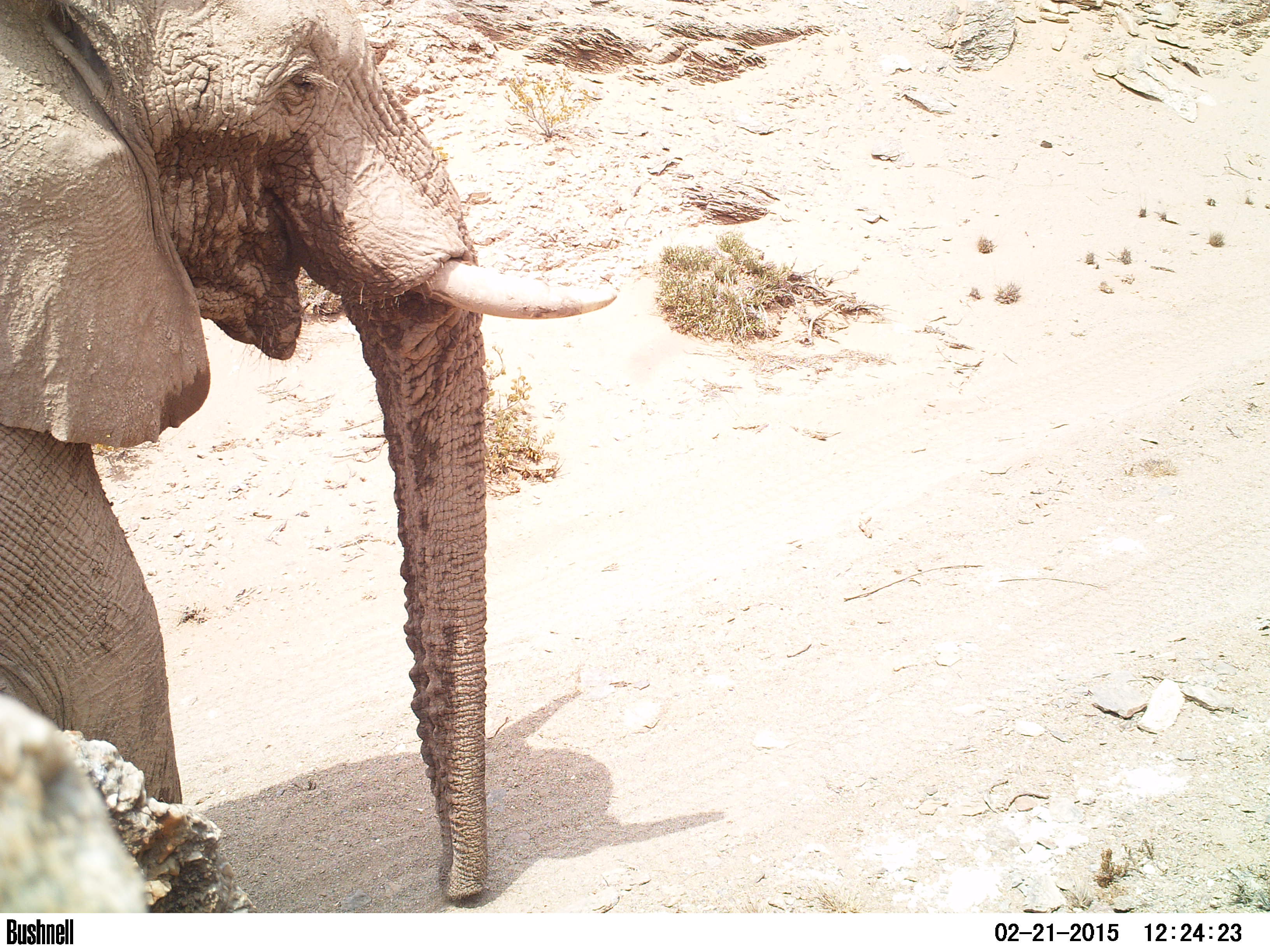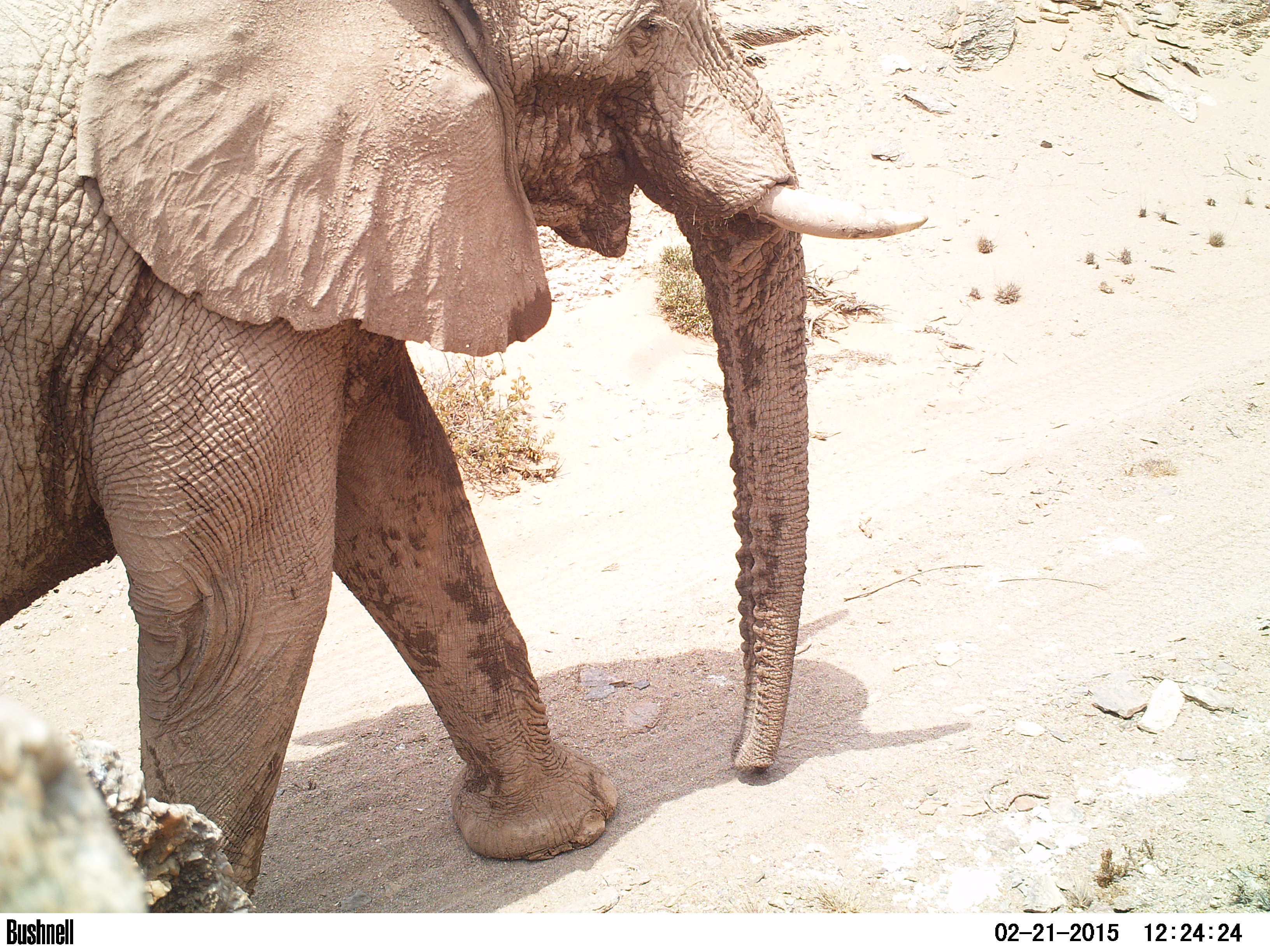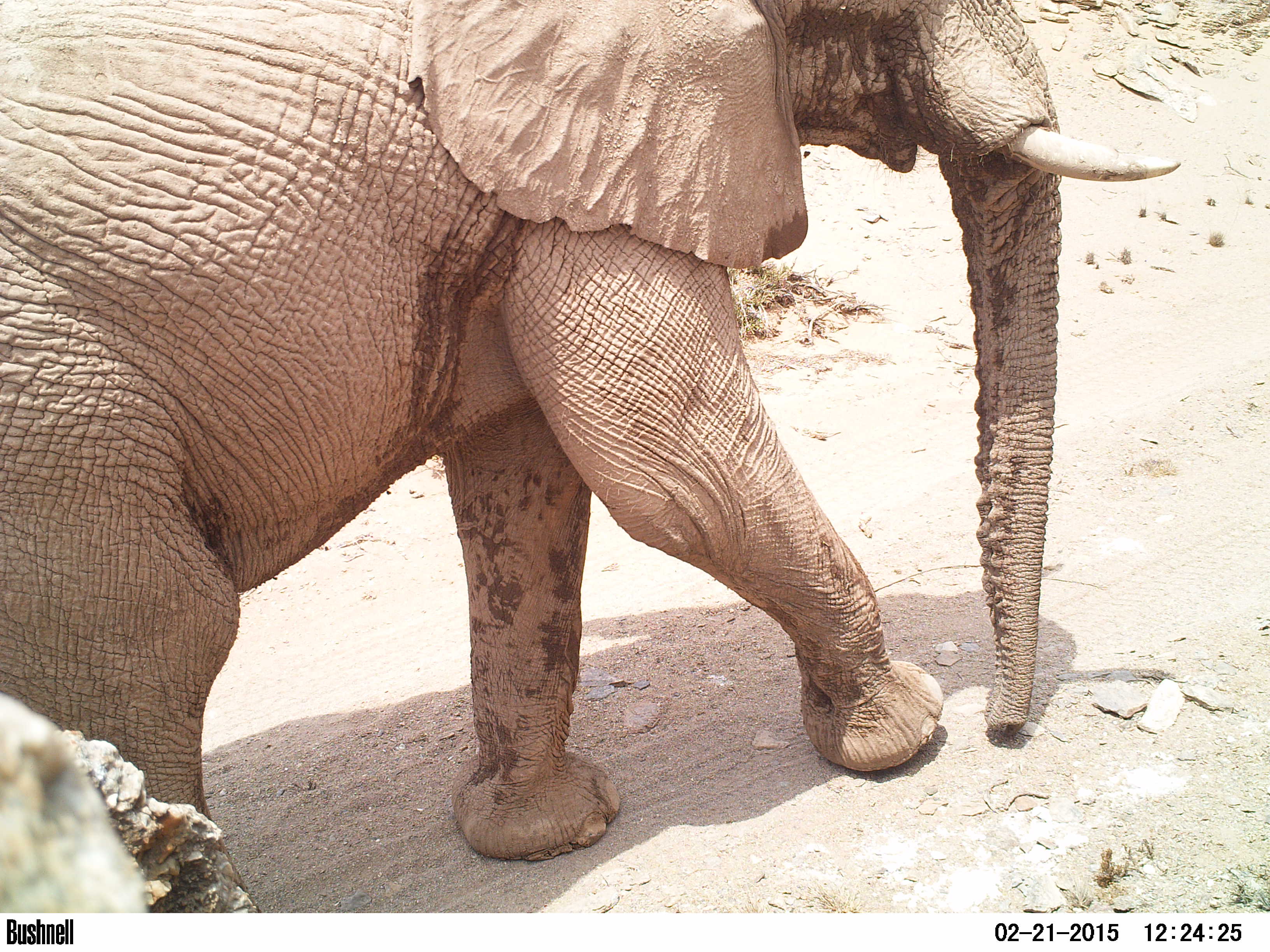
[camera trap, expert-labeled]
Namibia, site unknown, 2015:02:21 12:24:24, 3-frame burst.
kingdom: Animalia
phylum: Chordata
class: Mammalia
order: Proboscidea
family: Elephantidae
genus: Loxodonta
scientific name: Loxodonta africana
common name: african elephant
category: loxodanta africana